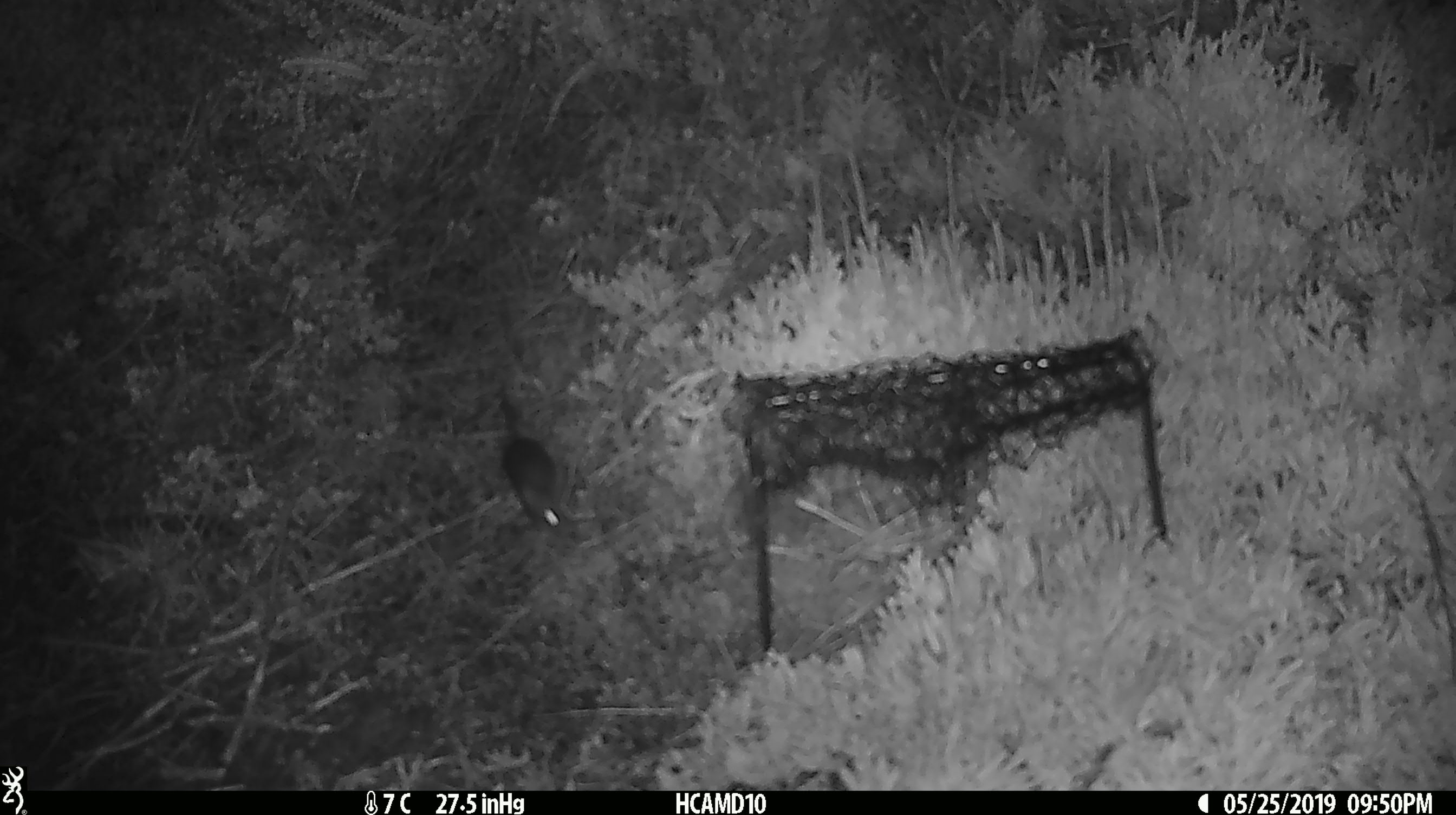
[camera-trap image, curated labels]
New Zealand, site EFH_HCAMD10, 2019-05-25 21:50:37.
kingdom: Animalia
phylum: Chordata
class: Mammalia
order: Rodentia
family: Muridae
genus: Mus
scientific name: Mus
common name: mouse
Mouse (Mus).